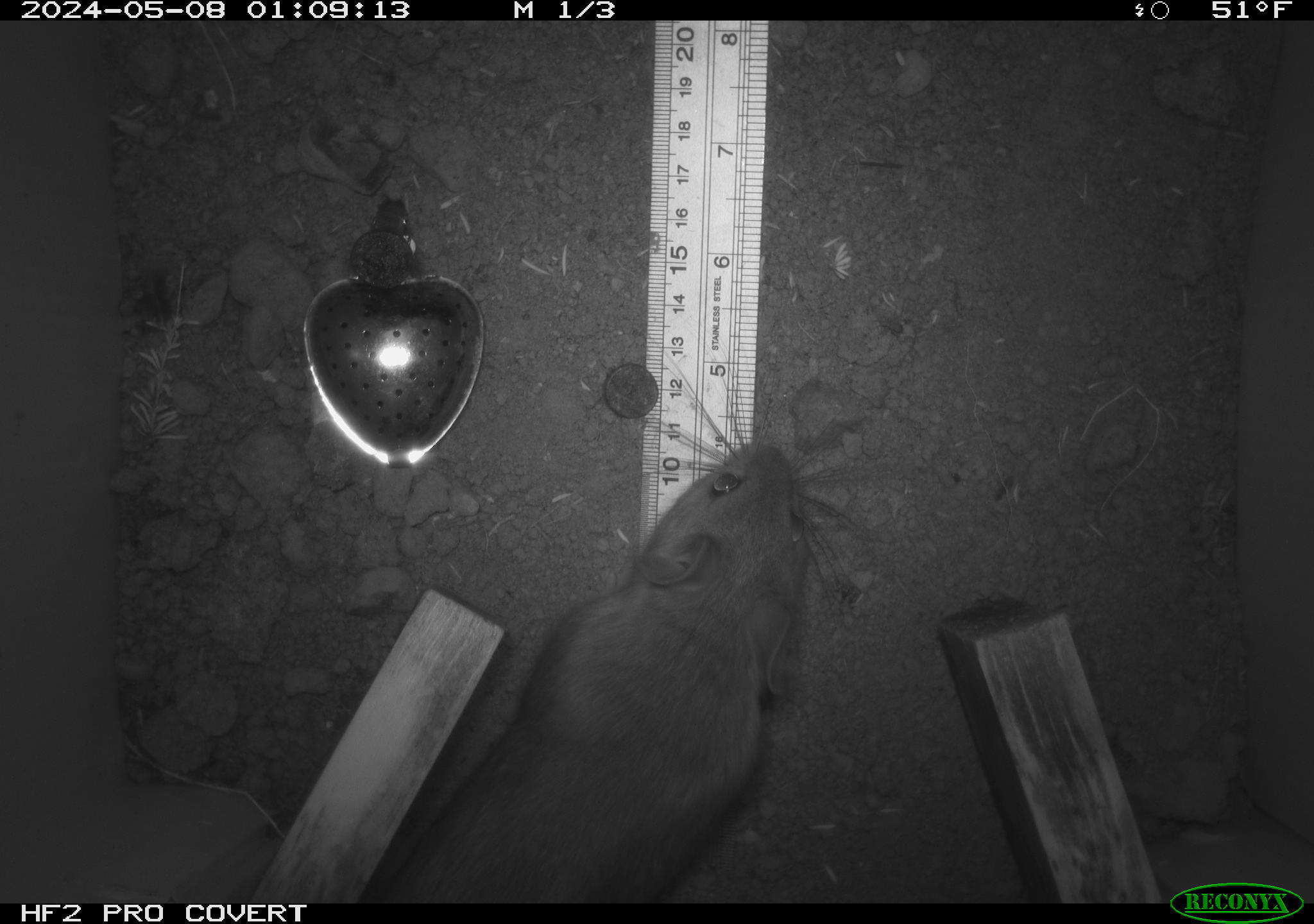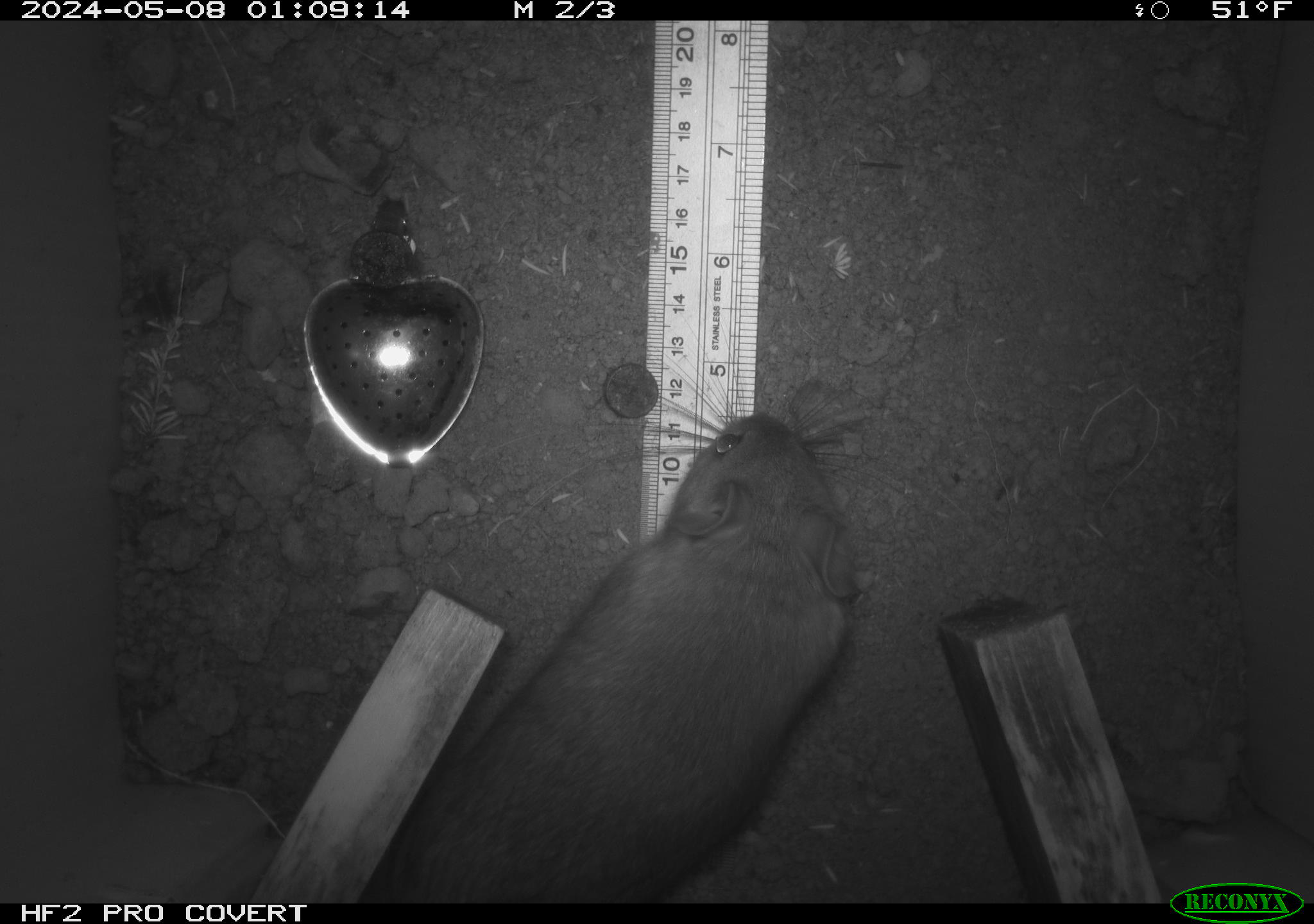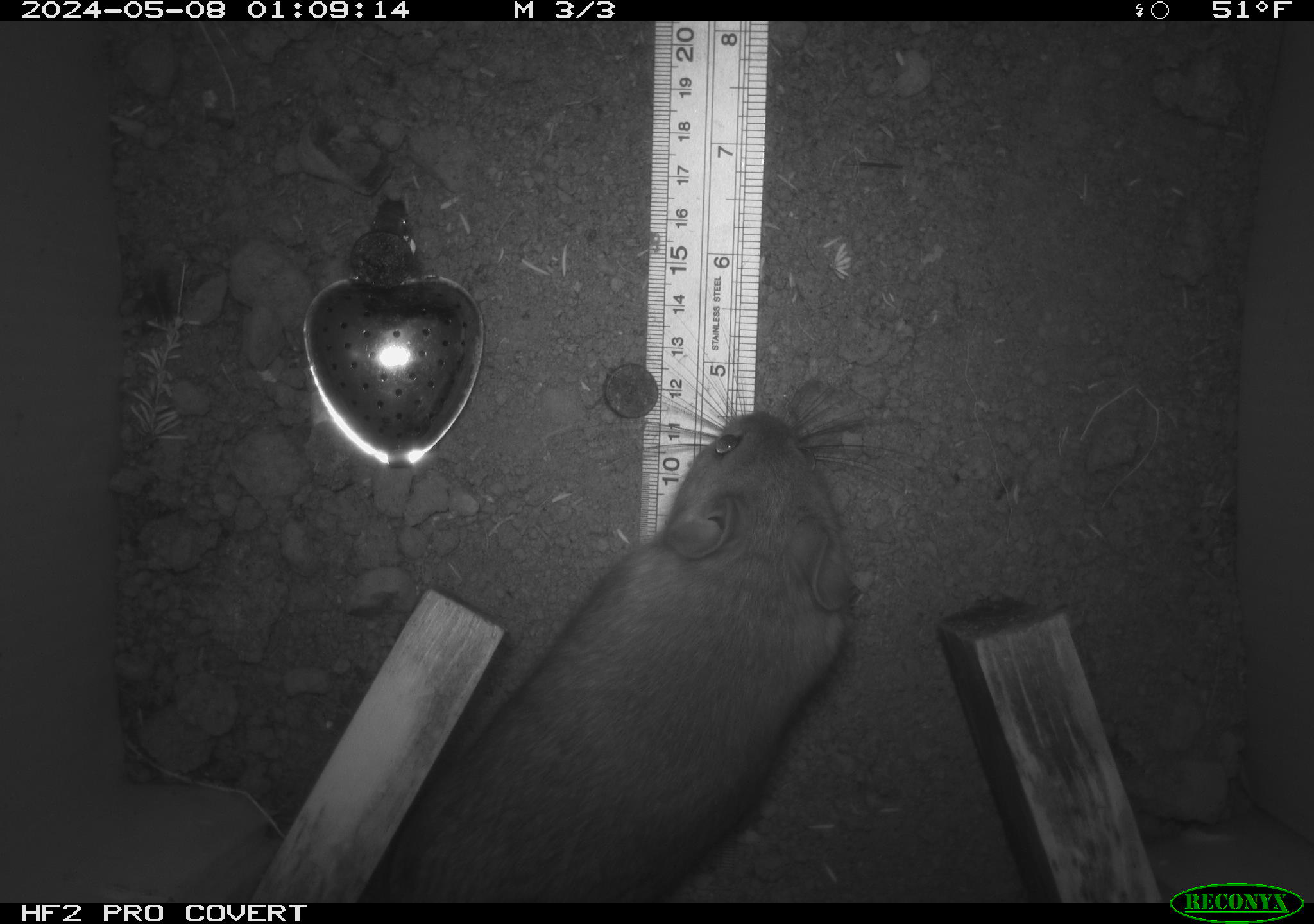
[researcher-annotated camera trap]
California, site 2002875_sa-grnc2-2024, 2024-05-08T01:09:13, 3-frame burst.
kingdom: Animalia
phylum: Chordata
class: Mammalia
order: Rodentia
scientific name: Rodentia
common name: rodent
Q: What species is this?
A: Rodent (Rodentia).